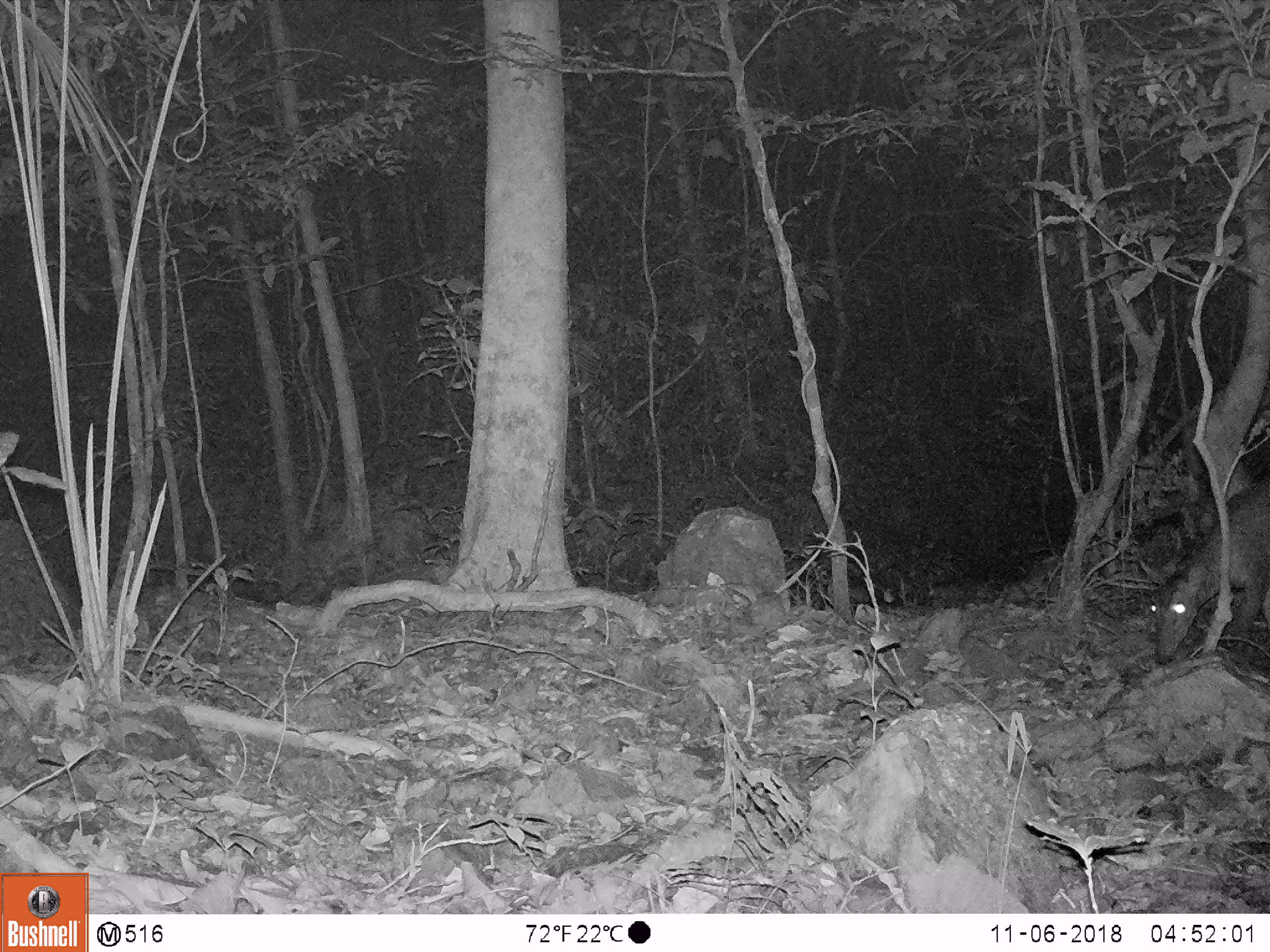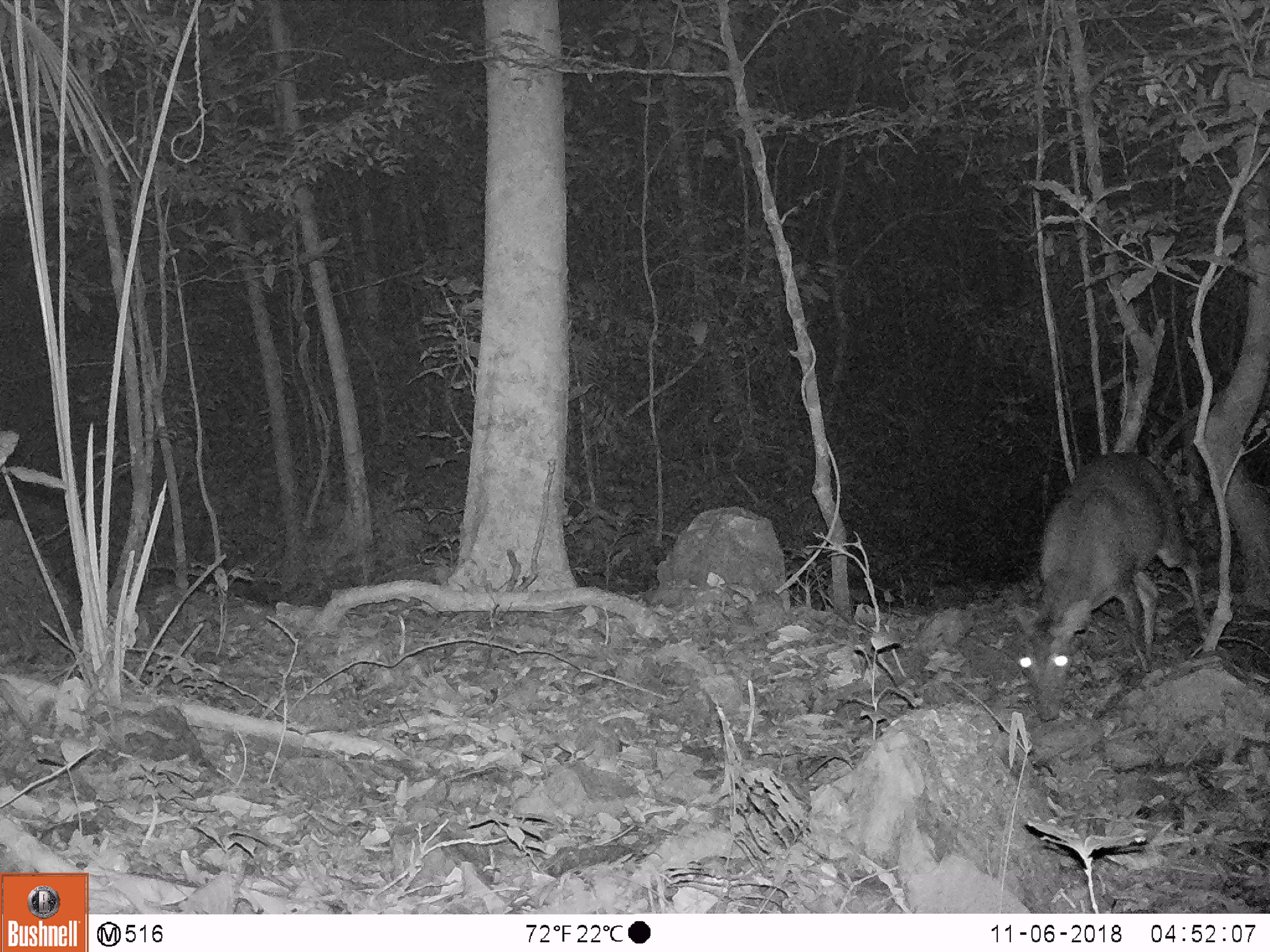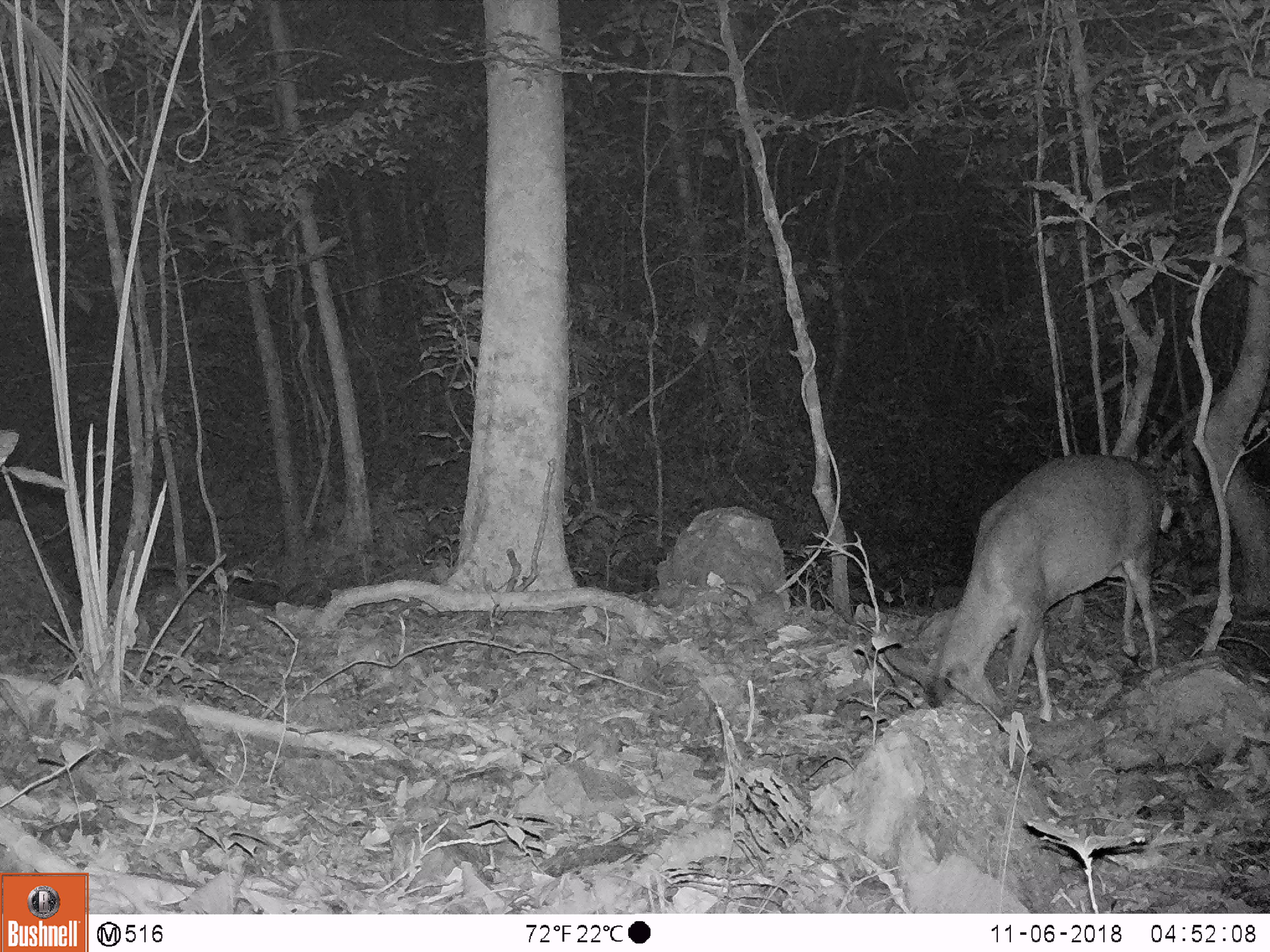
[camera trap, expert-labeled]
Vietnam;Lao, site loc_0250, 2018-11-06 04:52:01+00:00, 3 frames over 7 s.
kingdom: Animalia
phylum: Chordata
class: Mammalia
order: Artiodactyla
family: Cervidae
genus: Muntiacus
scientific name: Muntiacus vuquangensis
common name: large-antlered muntjac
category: large antlered muntjac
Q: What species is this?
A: Large antlered muntjac (large-antlered muntjac) (Muntiacus vuquangensis).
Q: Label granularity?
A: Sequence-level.